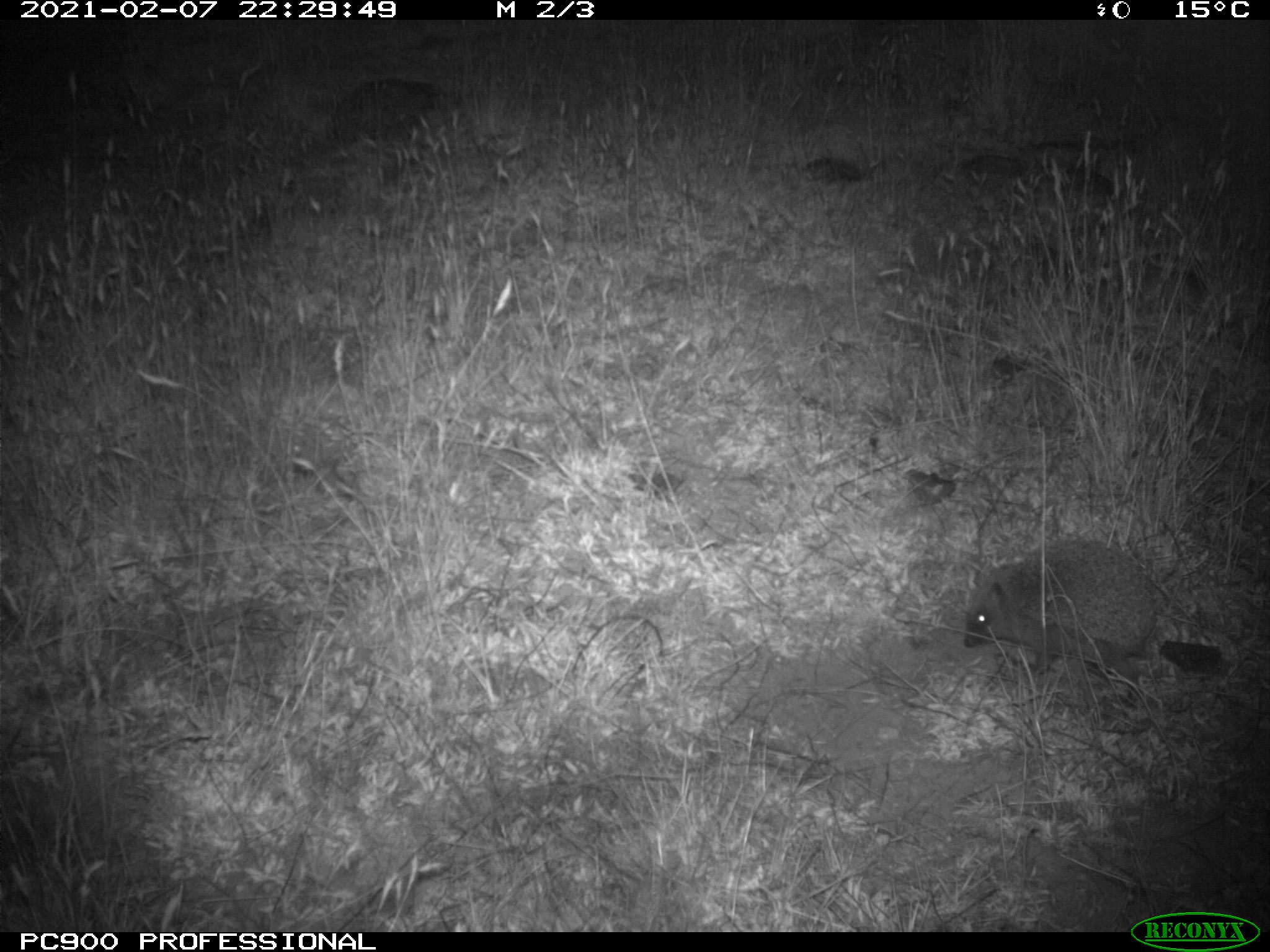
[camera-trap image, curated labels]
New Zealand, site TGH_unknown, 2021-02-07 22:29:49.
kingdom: Animalia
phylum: Chordata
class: Mammalia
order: Eulipotyphla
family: Erinaceidae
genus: Erinaceus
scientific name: Erinaceus europaeus europaeus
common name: european hedgehog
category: hedgehog